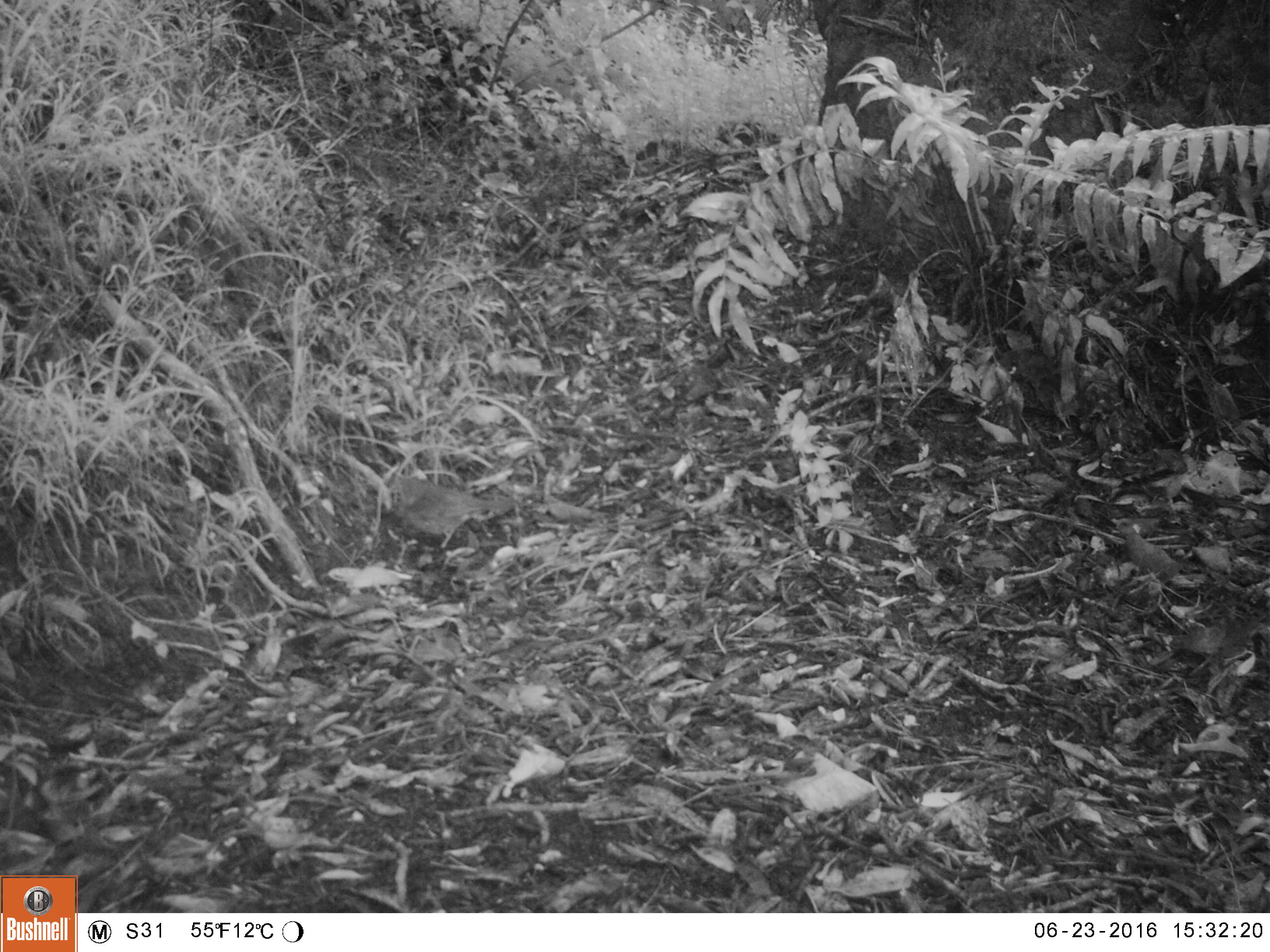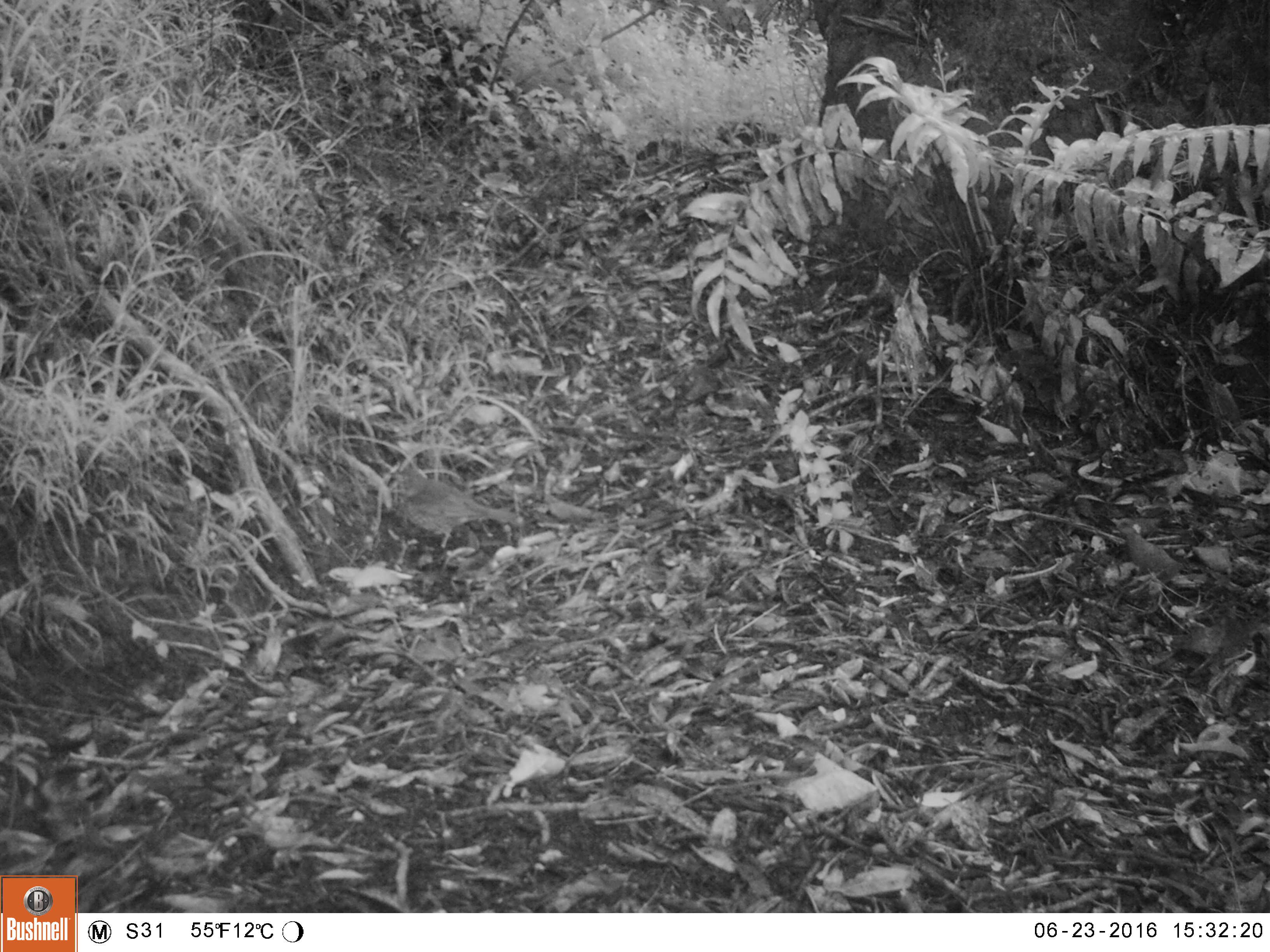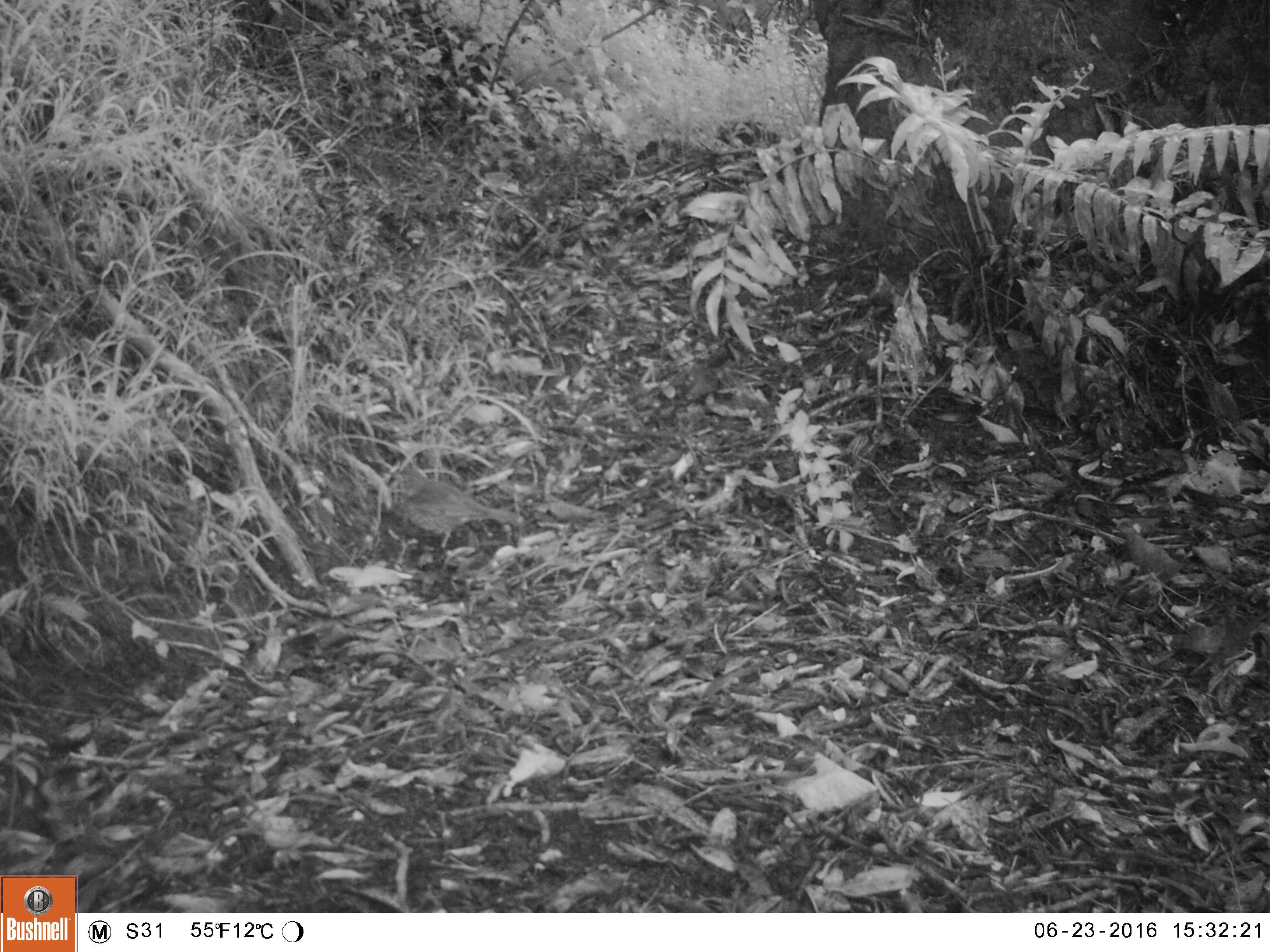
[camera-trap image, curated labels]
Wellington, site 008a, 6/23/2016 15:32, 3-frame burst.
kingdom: Animalia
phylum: Chordata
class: Aves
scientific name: Aves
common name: bird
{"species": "bird (Aves)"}